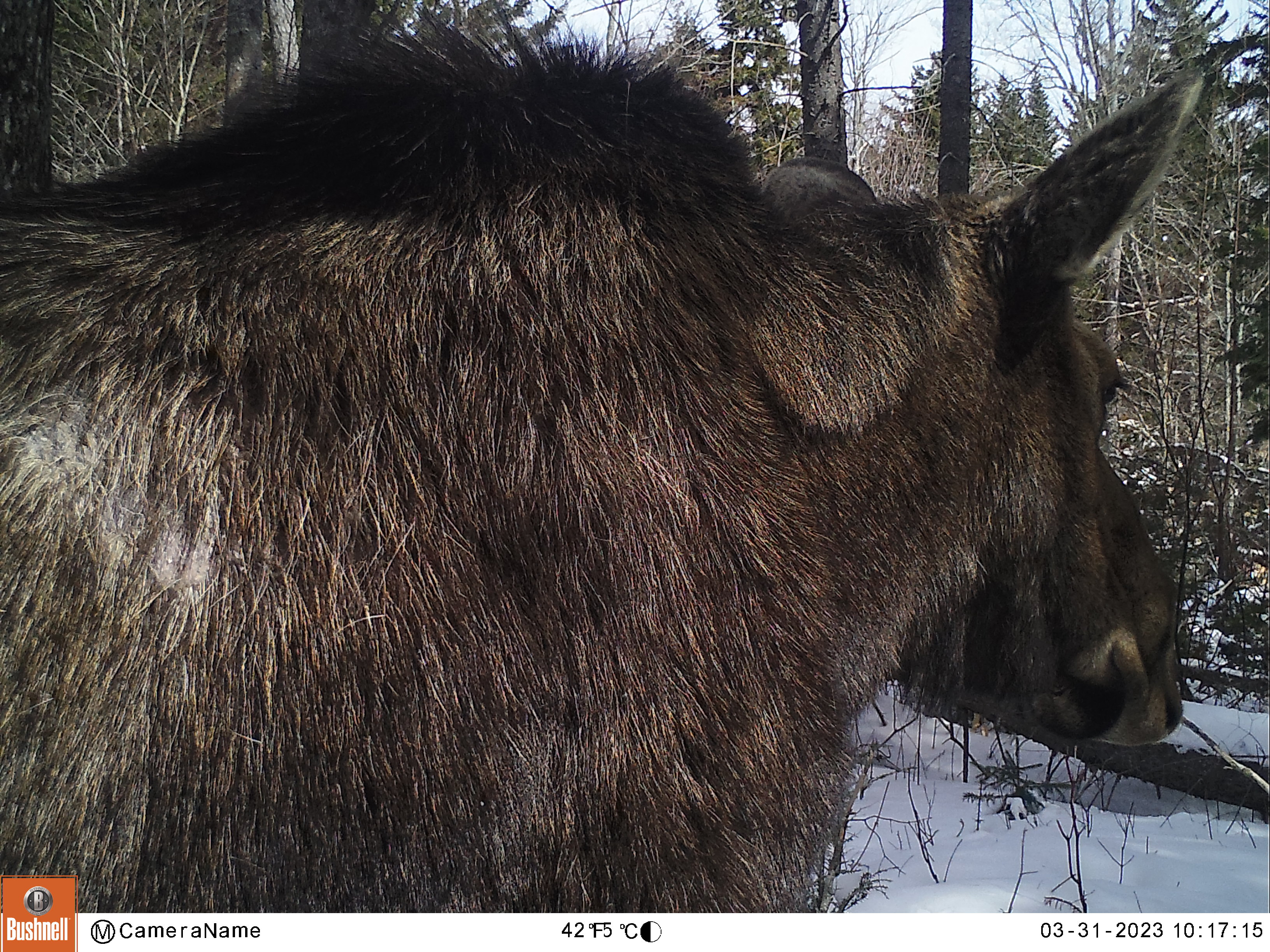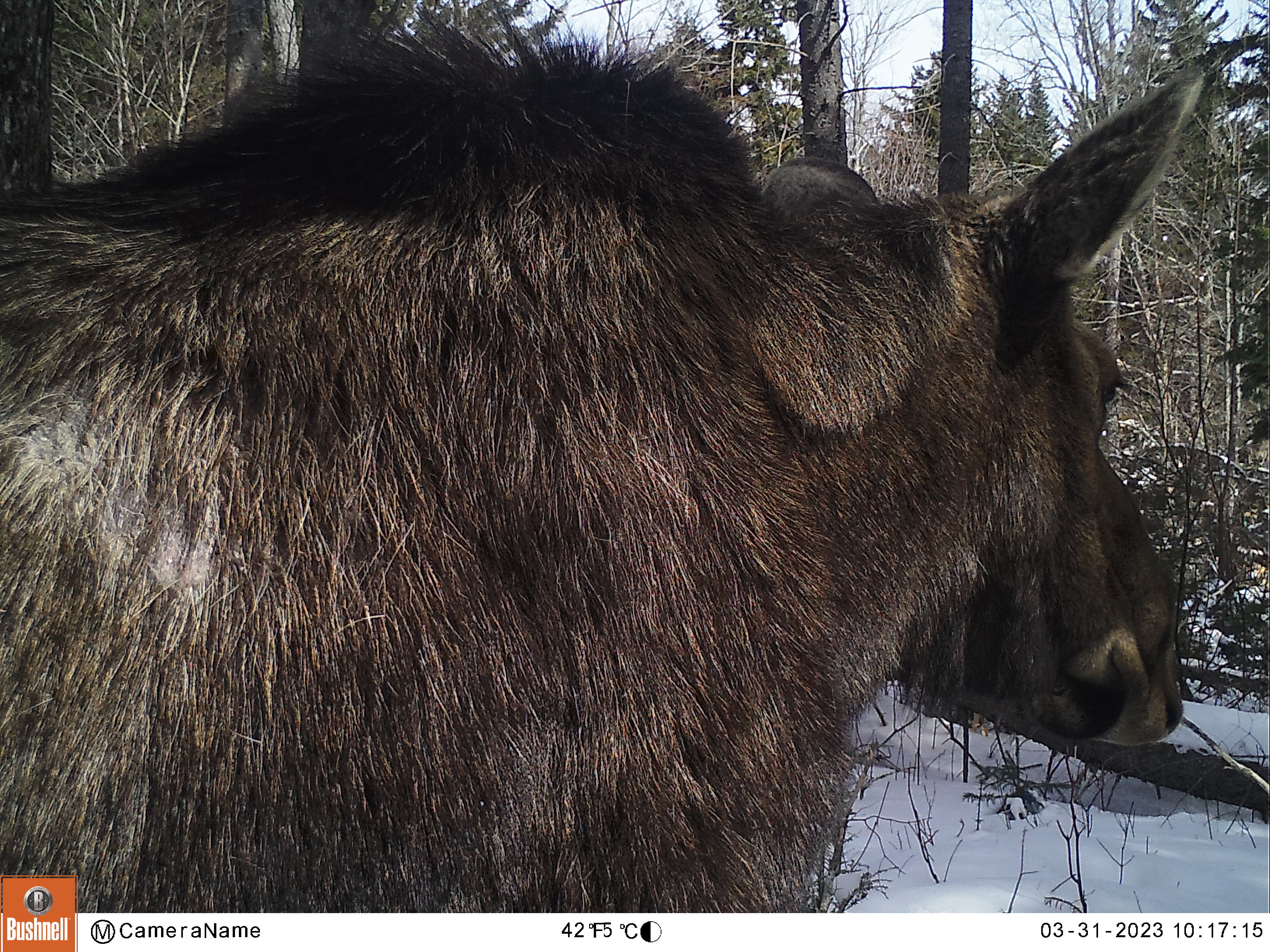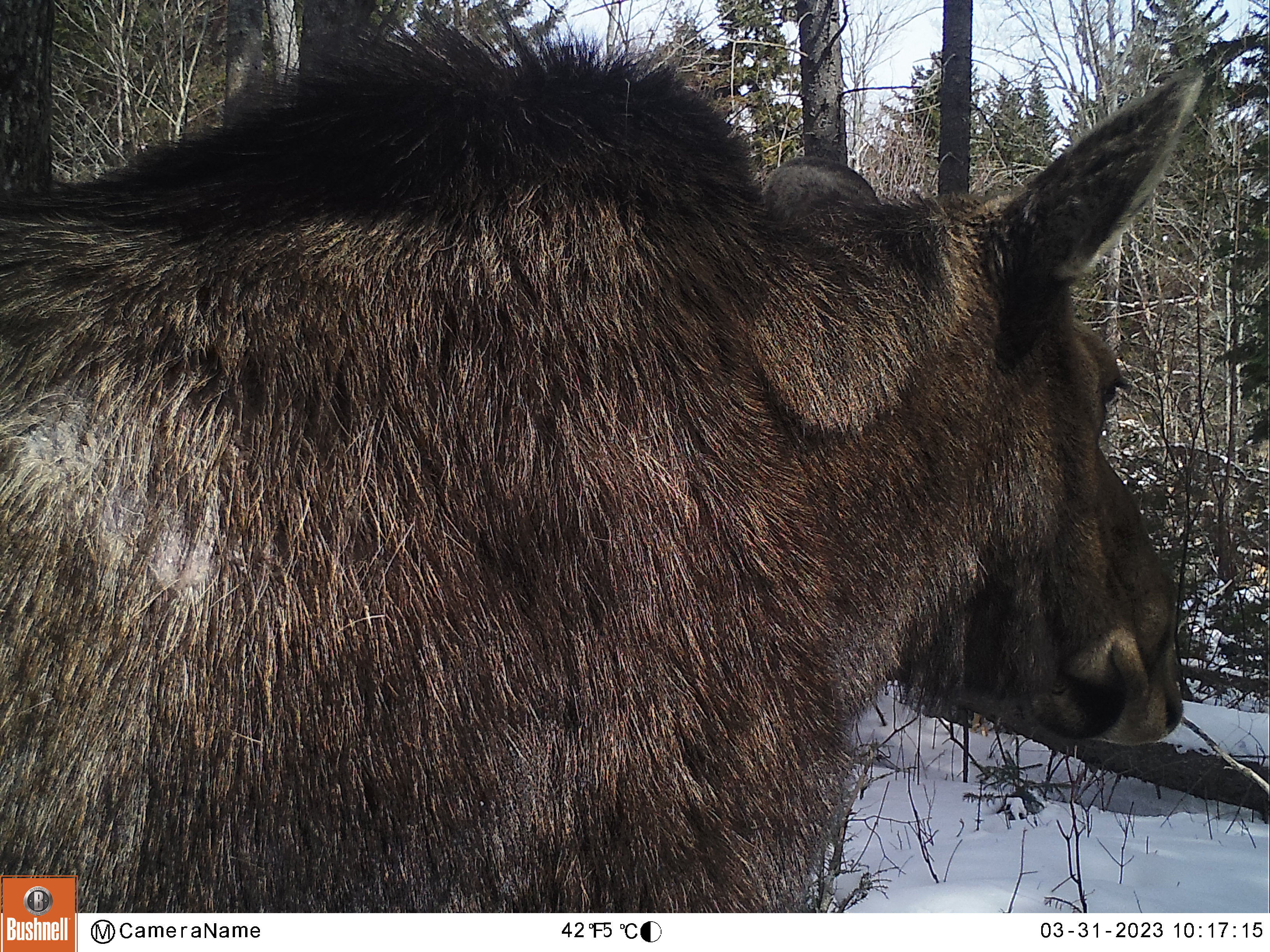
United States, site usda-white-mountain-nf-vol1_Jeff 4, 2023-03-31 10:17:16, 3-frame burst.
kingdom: Animalia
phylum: Chordata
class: Mammalia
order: Artiodactyla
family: Cervidae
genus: Alces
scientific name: Alces alces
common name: moose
Moose (Alces alces).